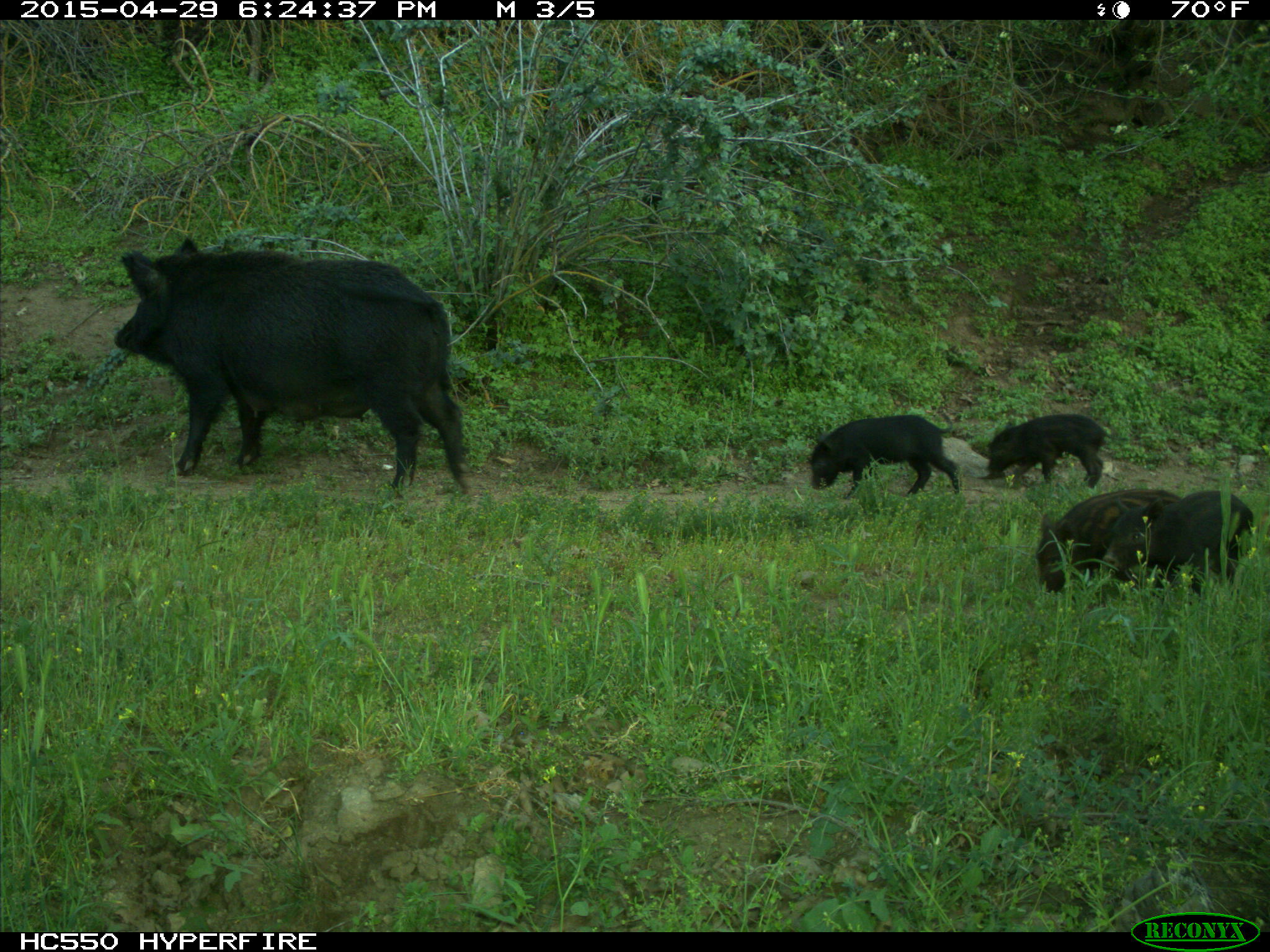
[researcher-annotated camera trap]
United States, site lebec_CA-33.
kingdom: Animalia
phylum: Chordata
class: Mammalia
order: Artiodactyla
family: Suidae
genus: Sus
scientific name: Sus scrofa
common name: wild boar